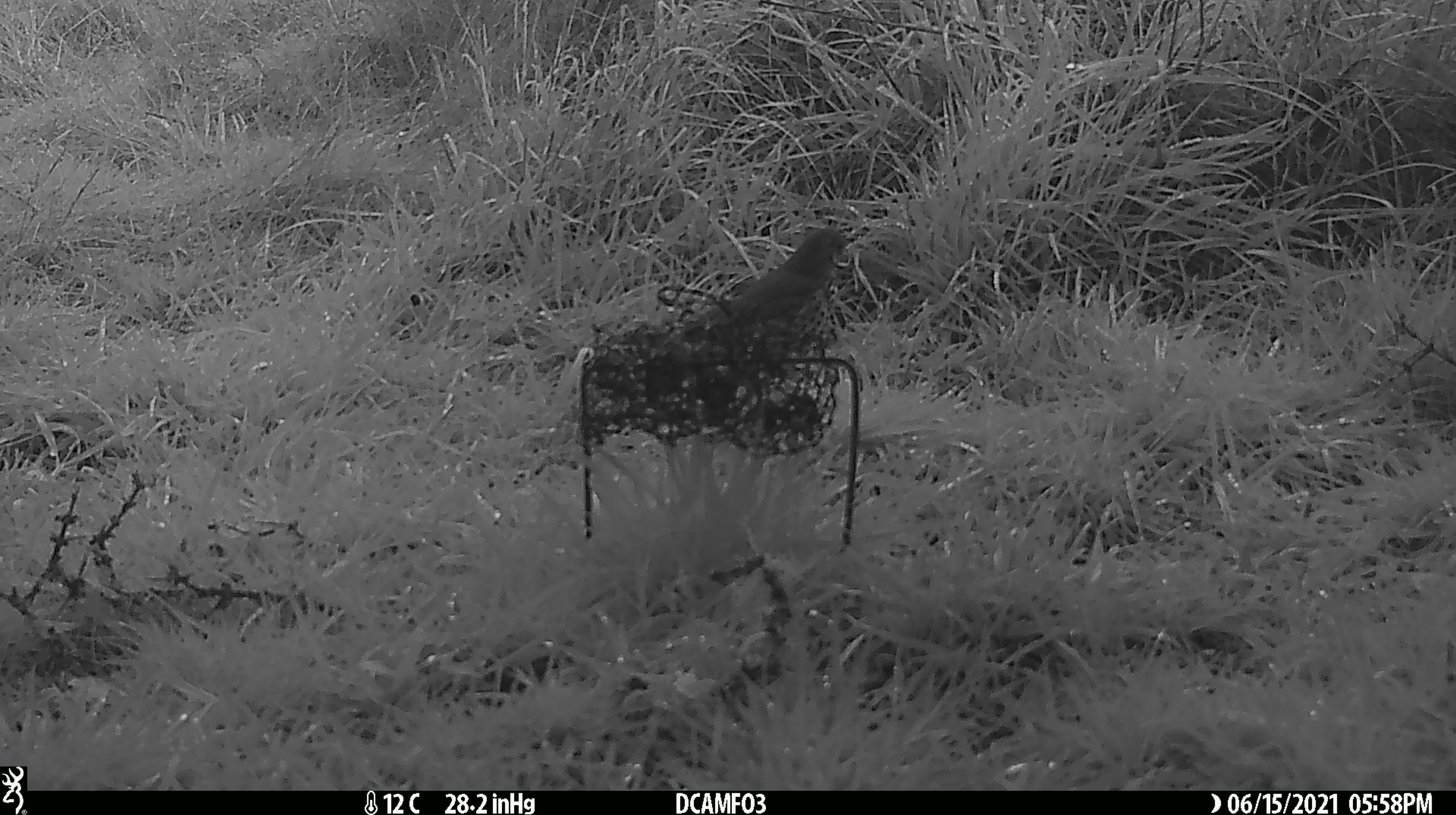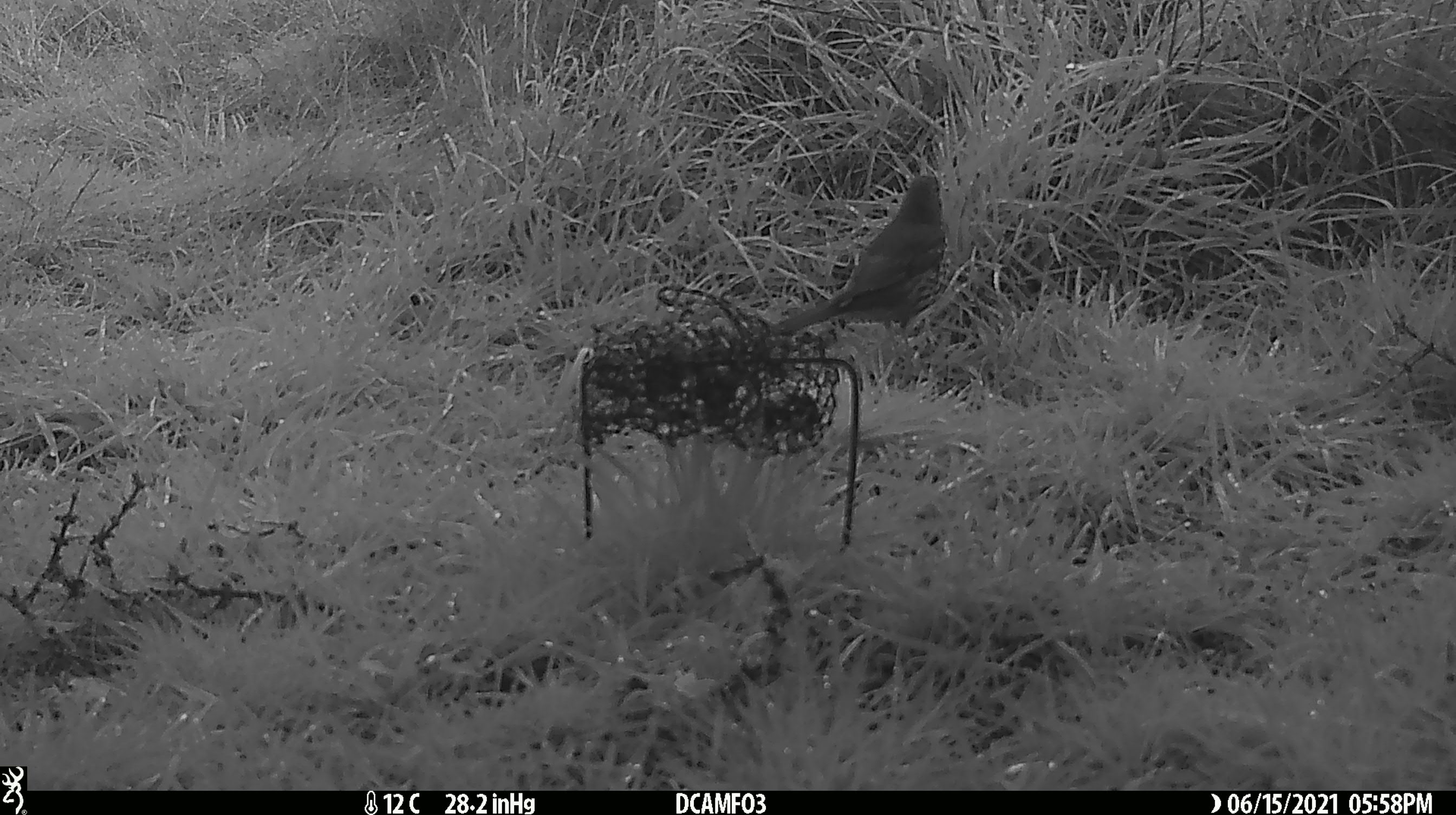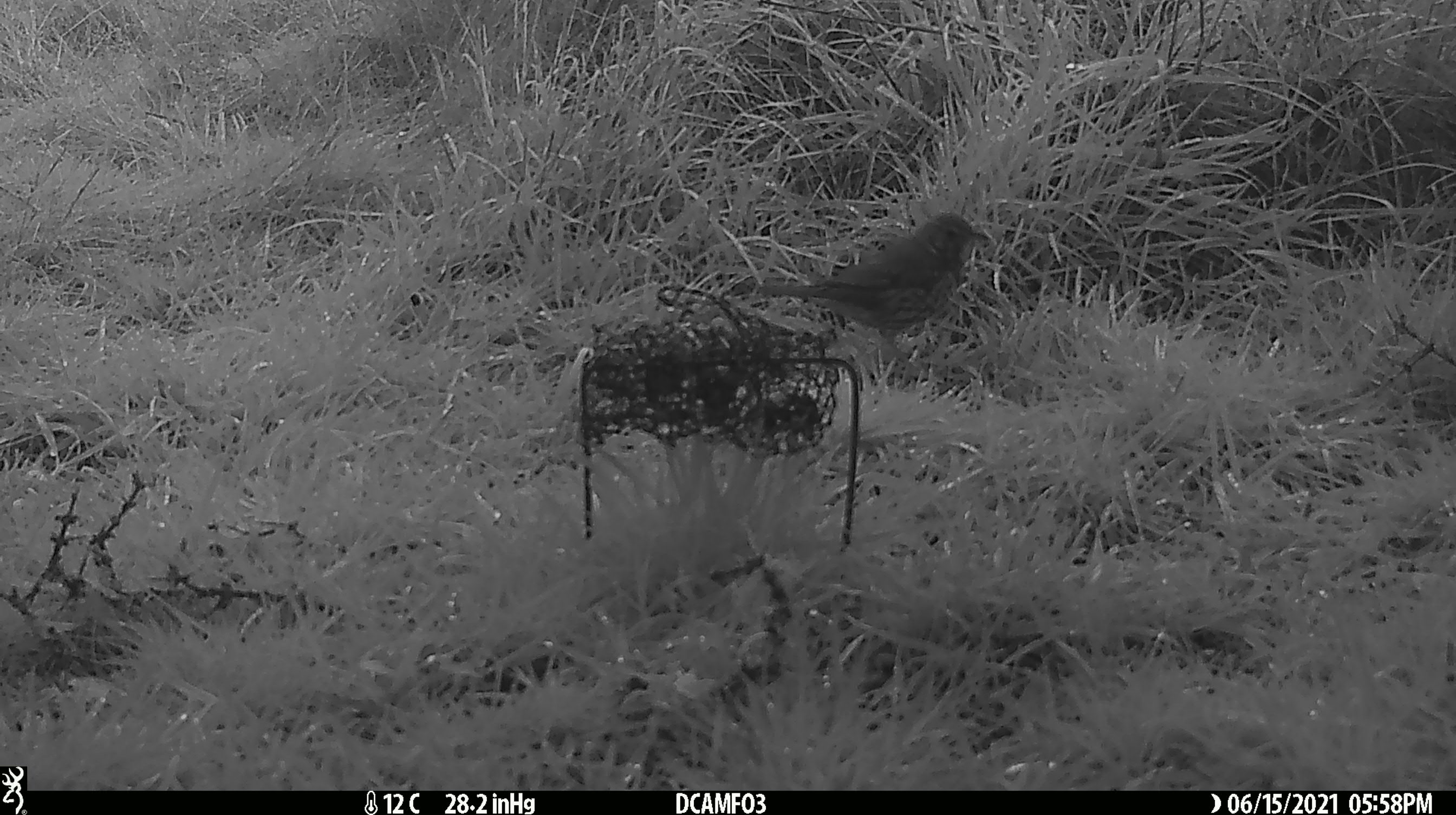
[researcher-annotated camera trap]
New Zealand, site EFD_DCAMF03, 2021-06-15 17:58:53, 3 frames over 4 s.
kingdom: Animalia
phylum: Chordata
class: Aves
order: Passeriformes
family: Turdidae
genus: Turdus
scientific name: Turdus philomelos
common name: song thrush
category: thrush